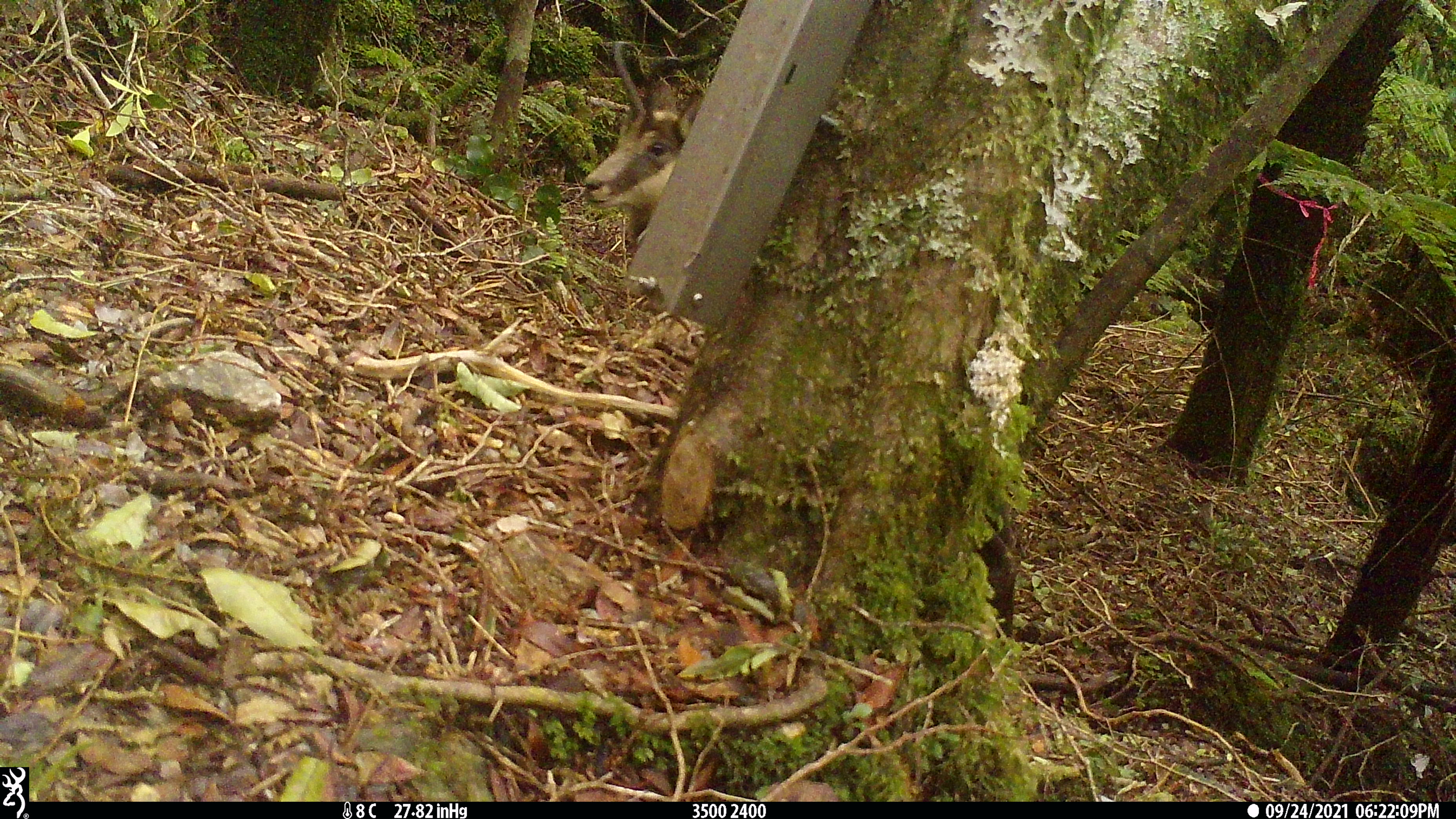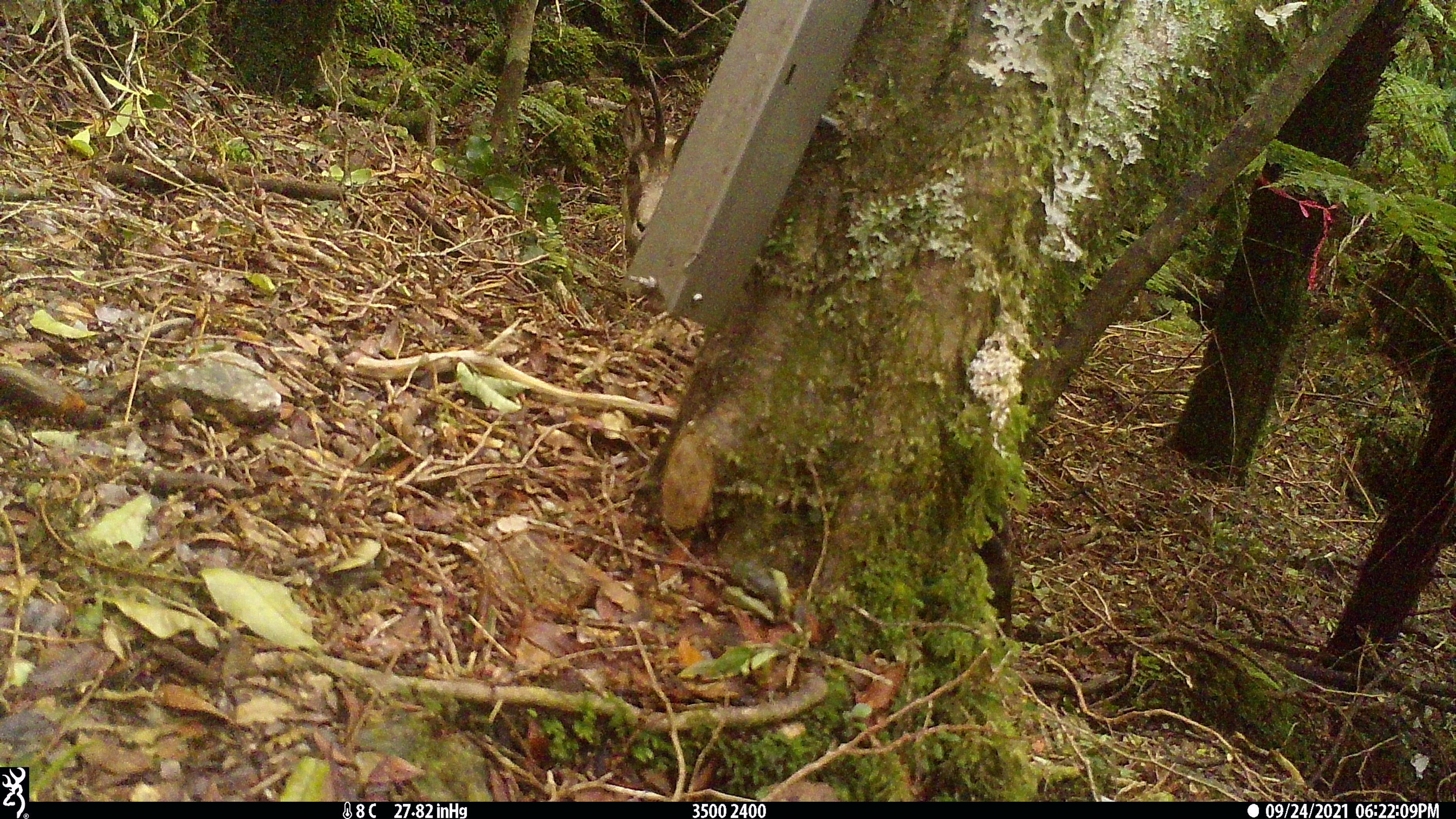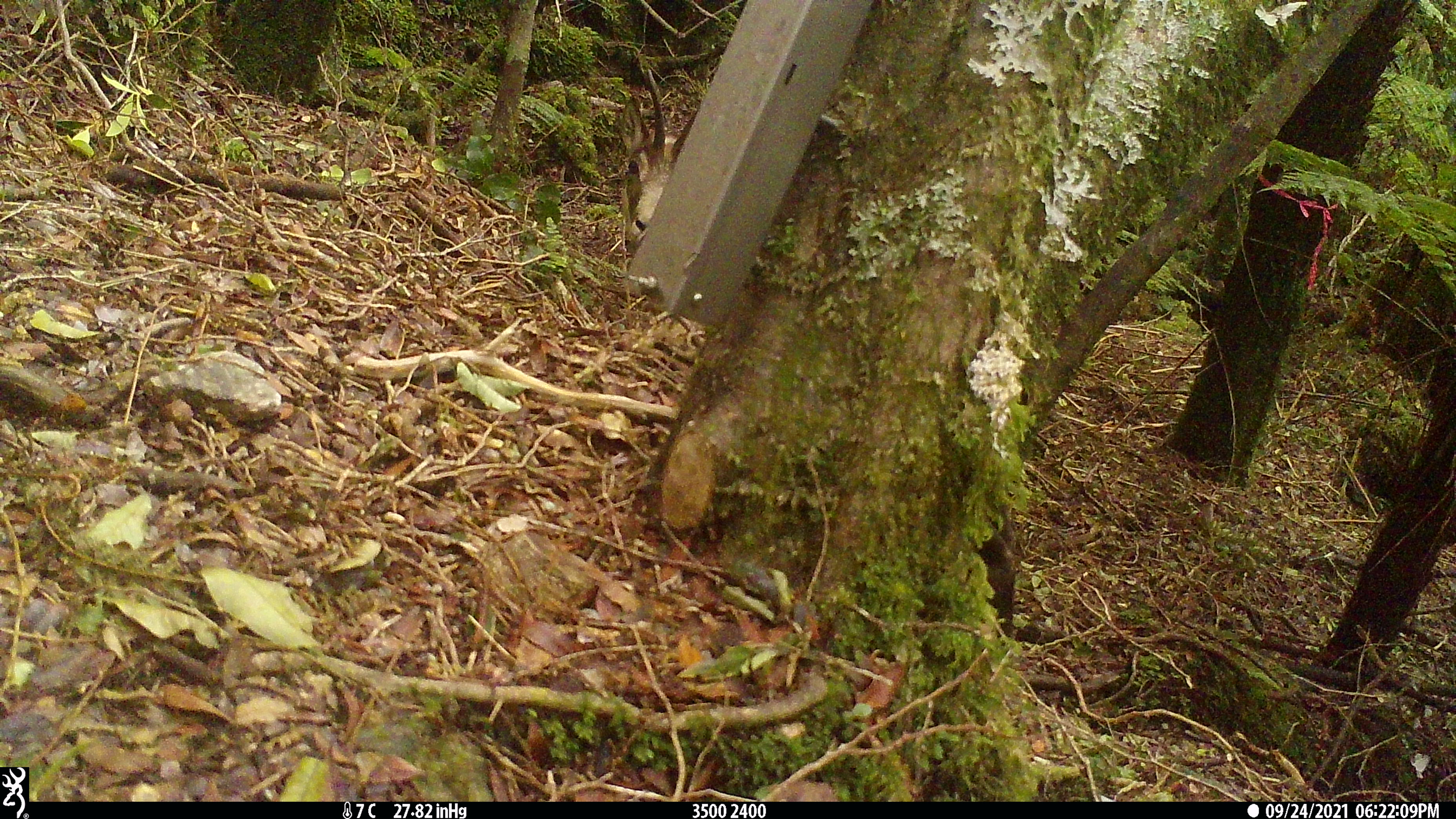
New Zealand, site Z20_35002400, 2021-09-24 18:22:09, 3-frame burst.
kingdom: Animalia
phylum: Chordata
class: Mammalia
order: Artiodactyla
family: Bovidae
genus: Rupicapra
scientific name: Rupicapra rupicapra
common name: alpine chamois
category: chamois